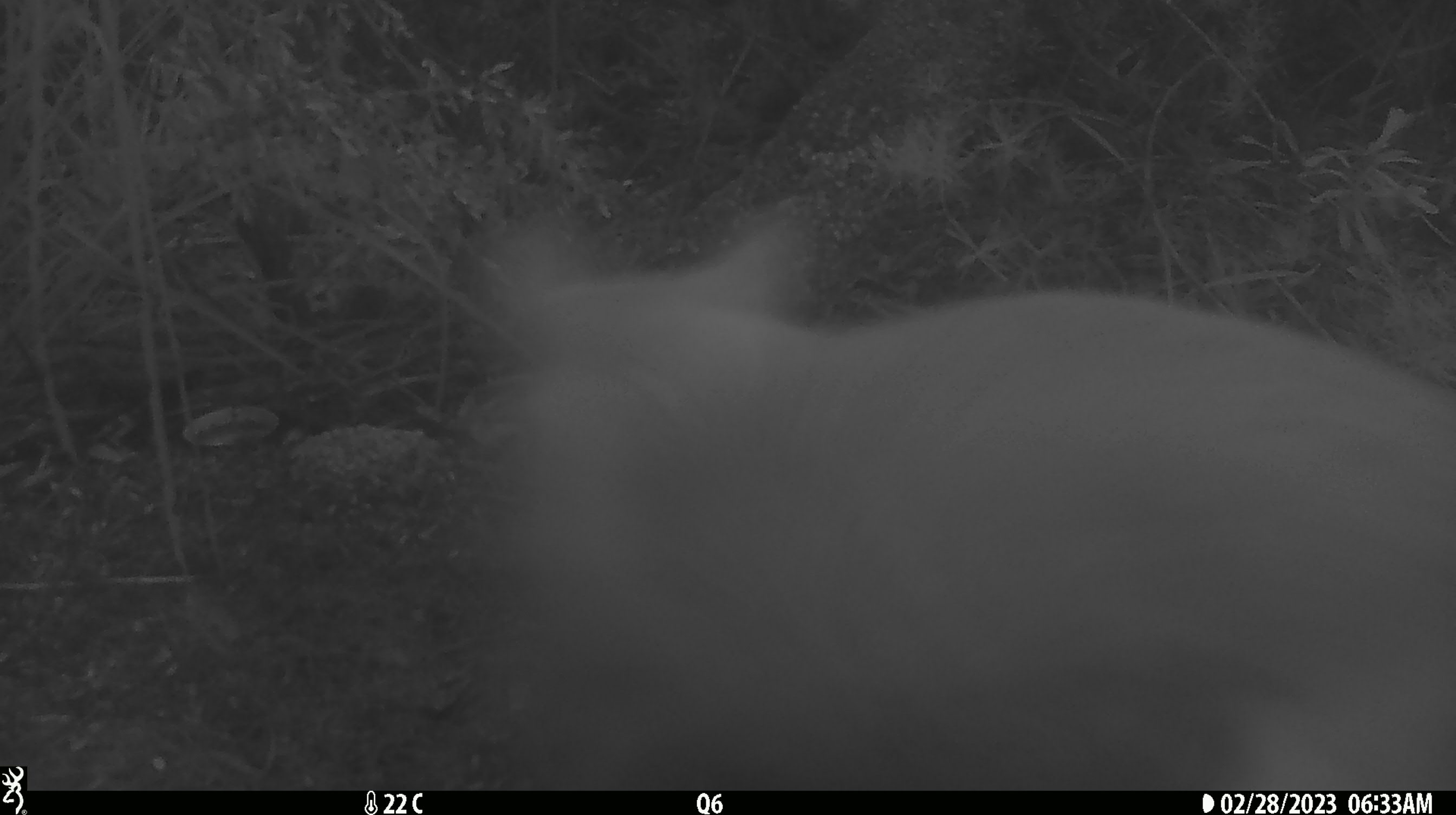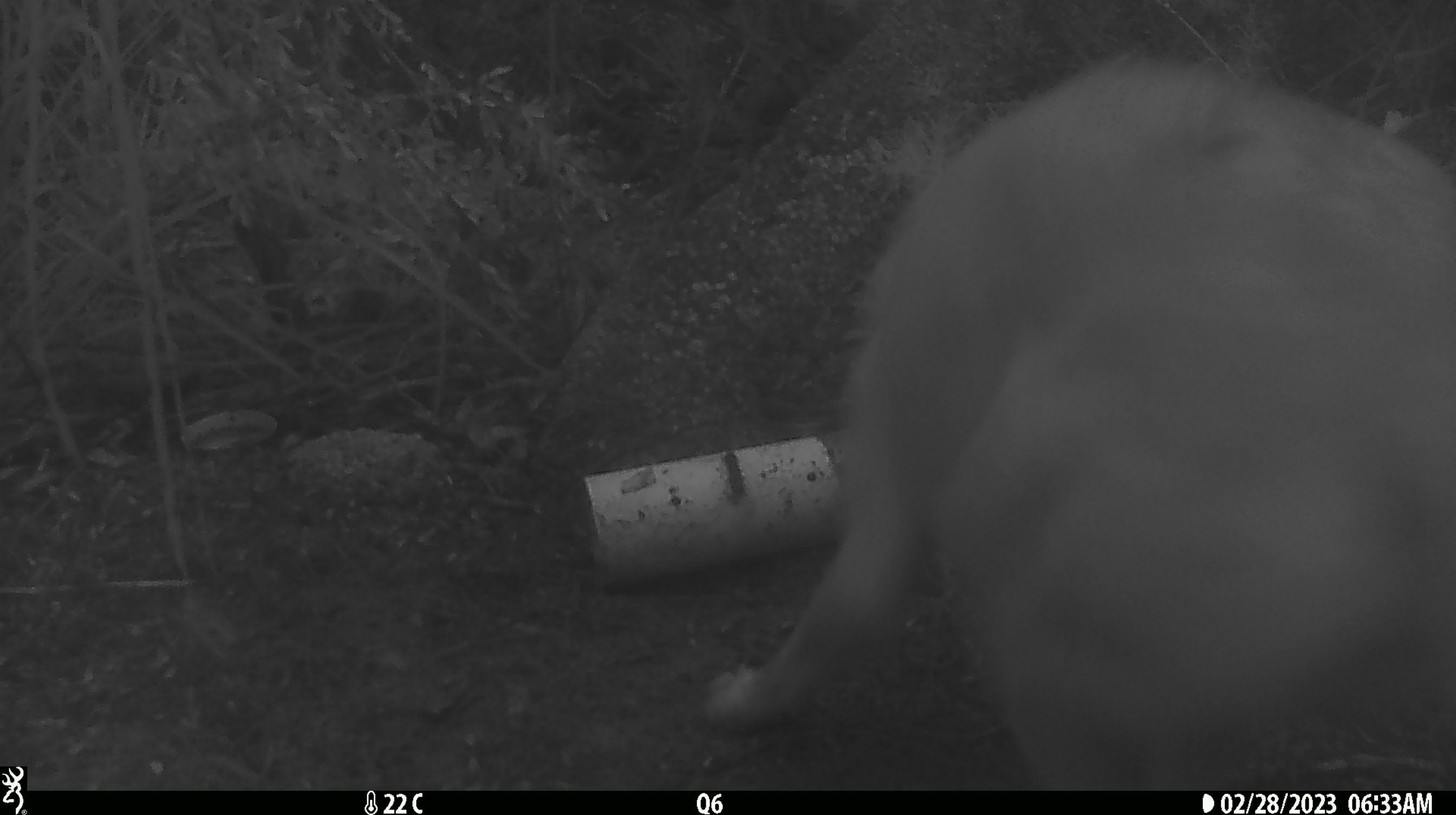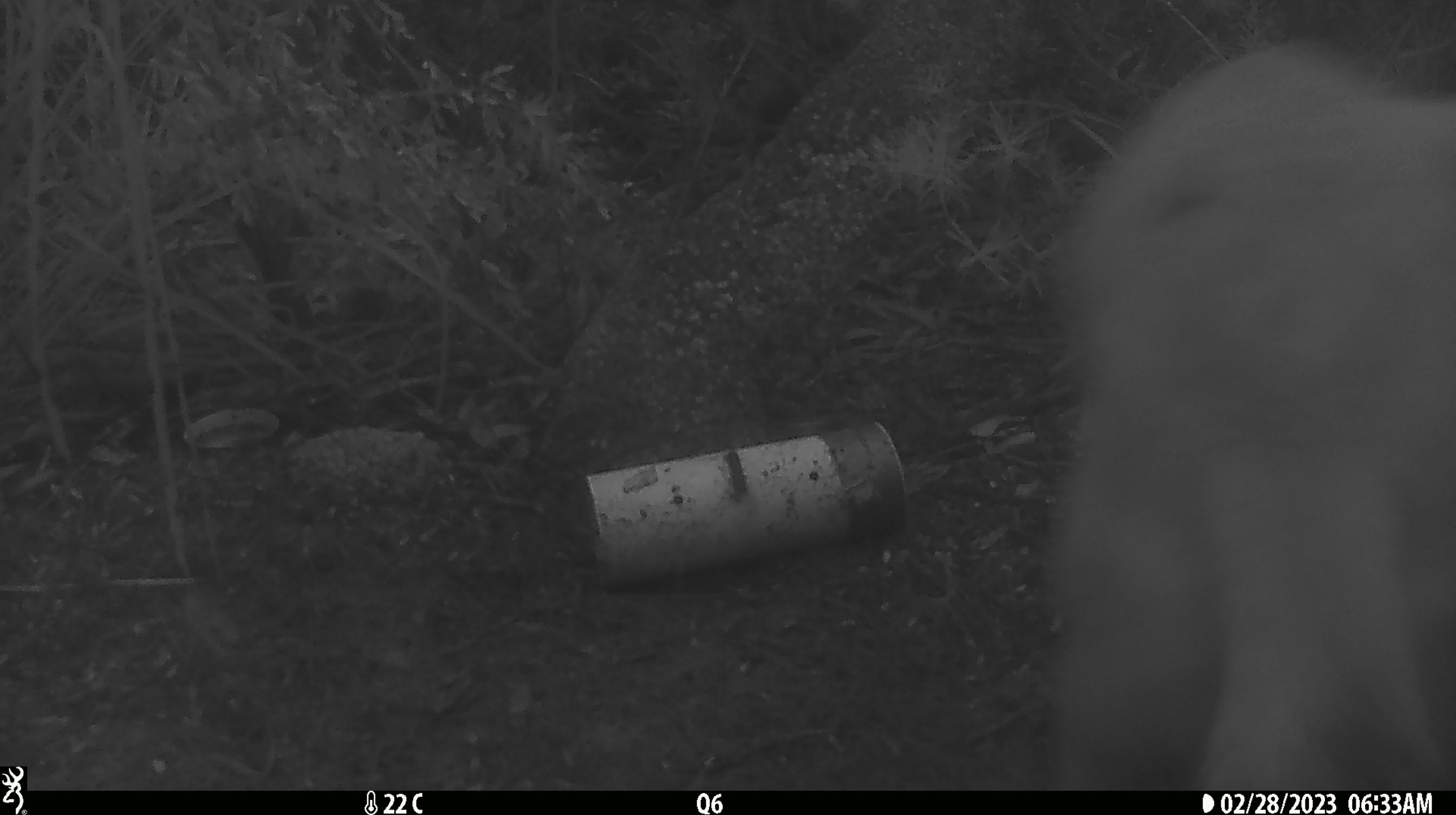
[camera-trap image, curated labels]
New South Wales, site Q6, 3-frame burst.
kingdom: Animalia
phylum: Chordata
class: Mammalia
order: Carnivora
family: Canidae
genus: Canis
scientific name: Canis familiaris dingo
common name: dingo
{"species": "dingo (Canis familiaris dingo)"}